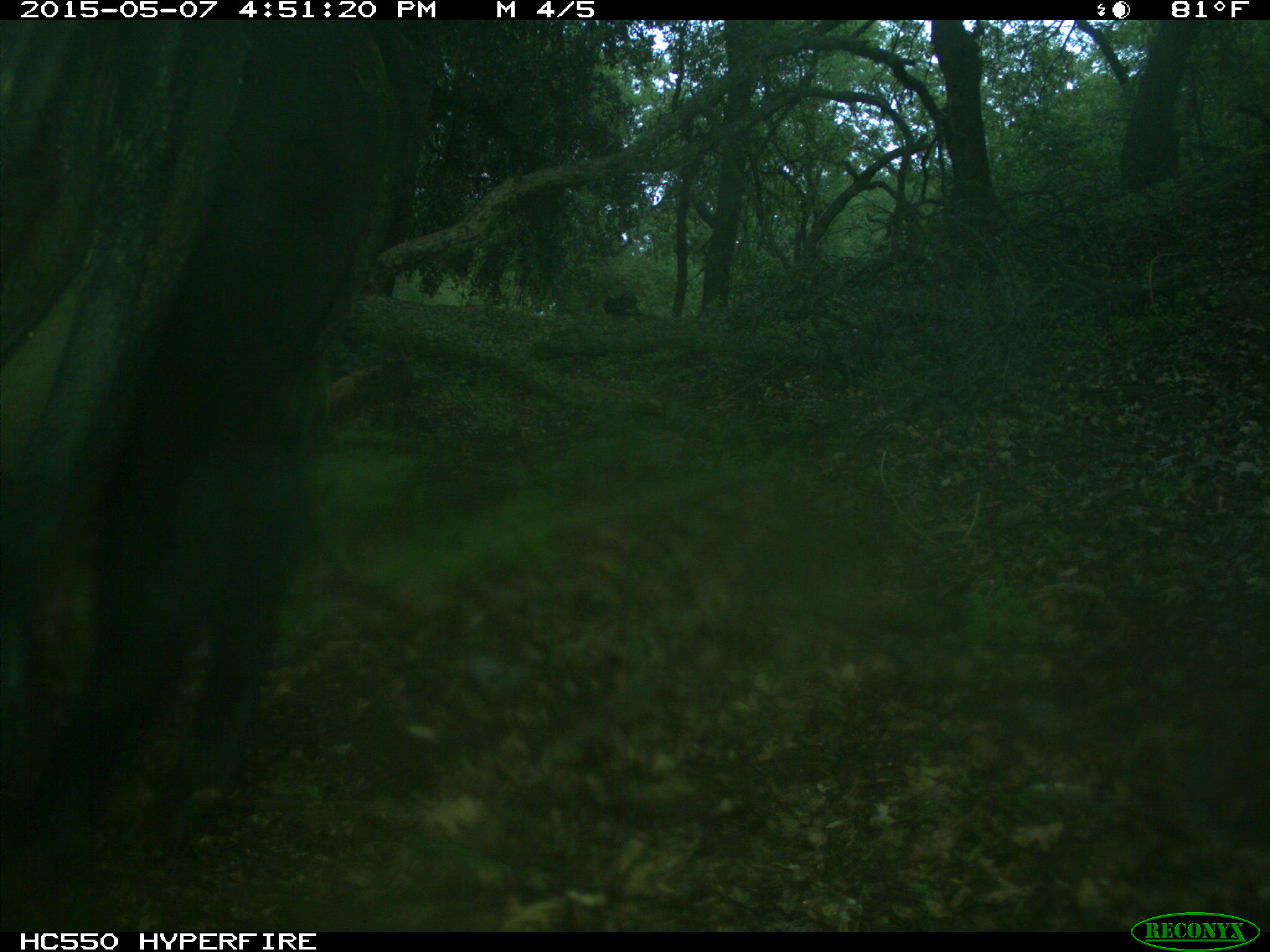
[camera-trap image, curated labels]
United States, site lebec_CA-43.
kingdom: Animalia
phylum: Chordata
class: Mammalia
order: Artiodactyla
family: Bovidae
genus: Bos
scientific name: Bos taurus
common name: domestic cow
Bos taurus (domestic cow).